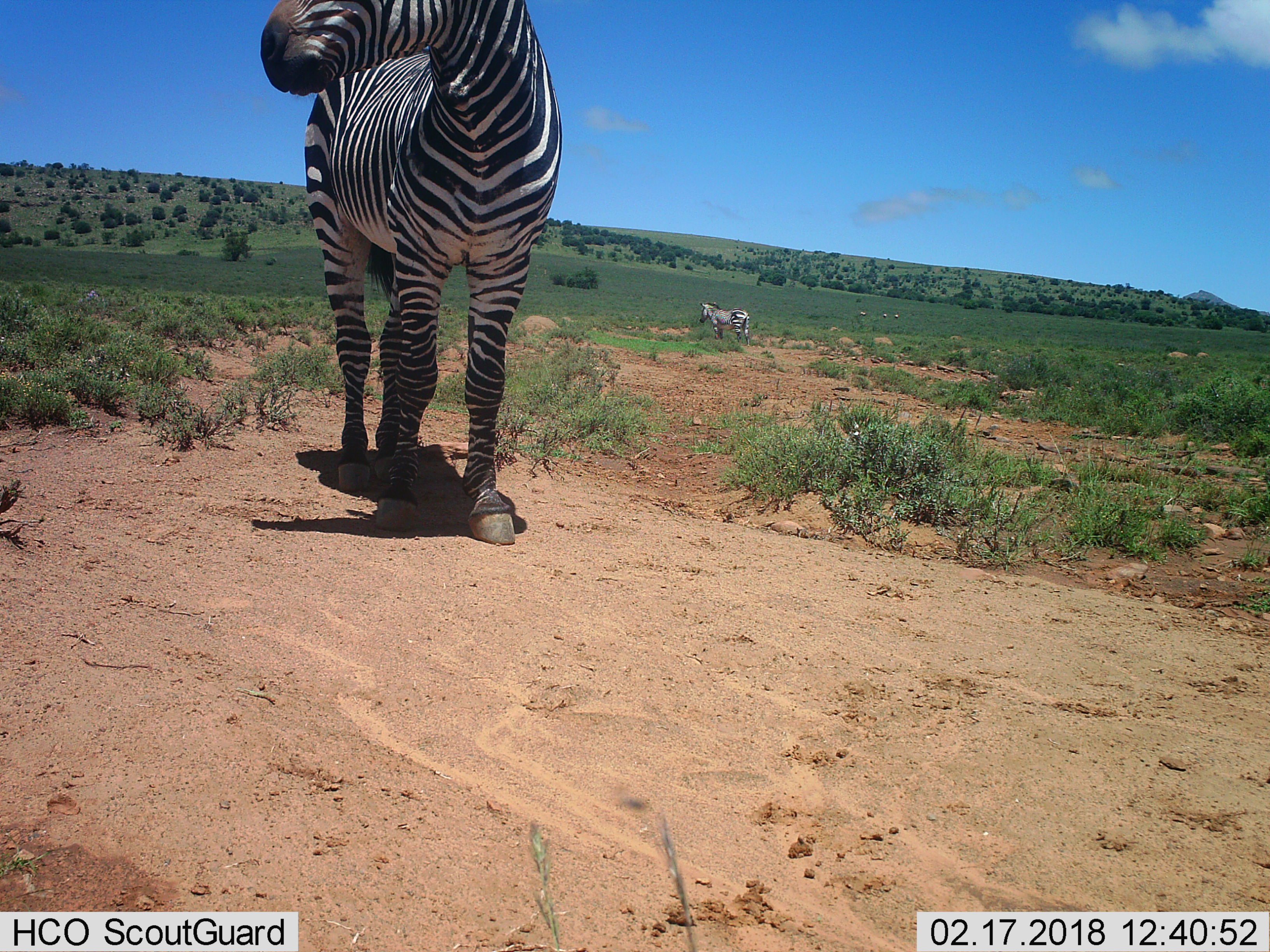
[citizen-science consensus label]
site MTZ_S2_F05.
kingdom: Animalia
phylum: Chordata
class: Mammalia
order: Perissodactyla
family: Equidae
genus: Equus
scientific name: Equus zebra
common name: mountain zebra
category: zebramountain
Zebramountain (mountain zebra) (Equus zebra), count 2. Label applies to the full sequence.